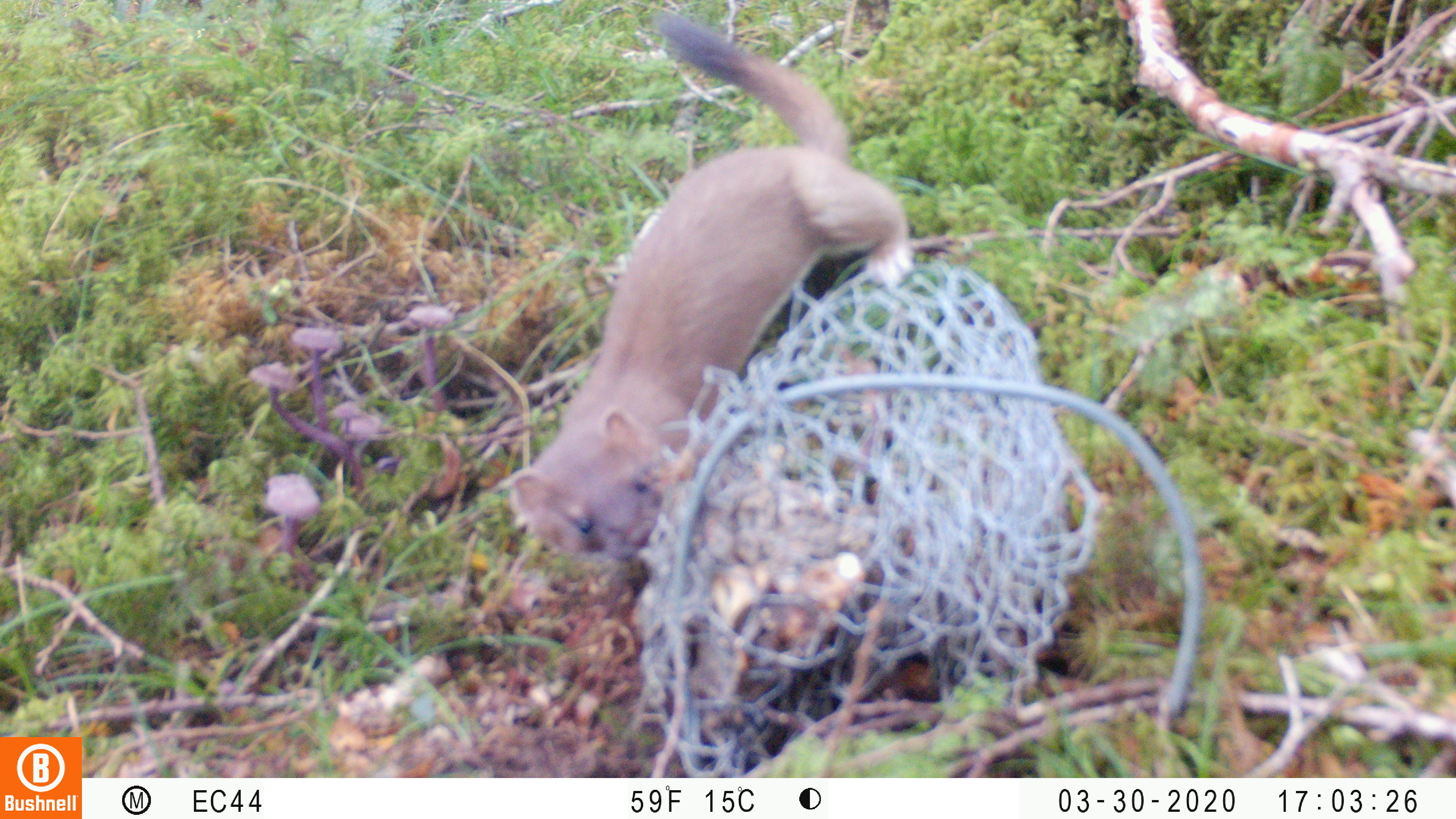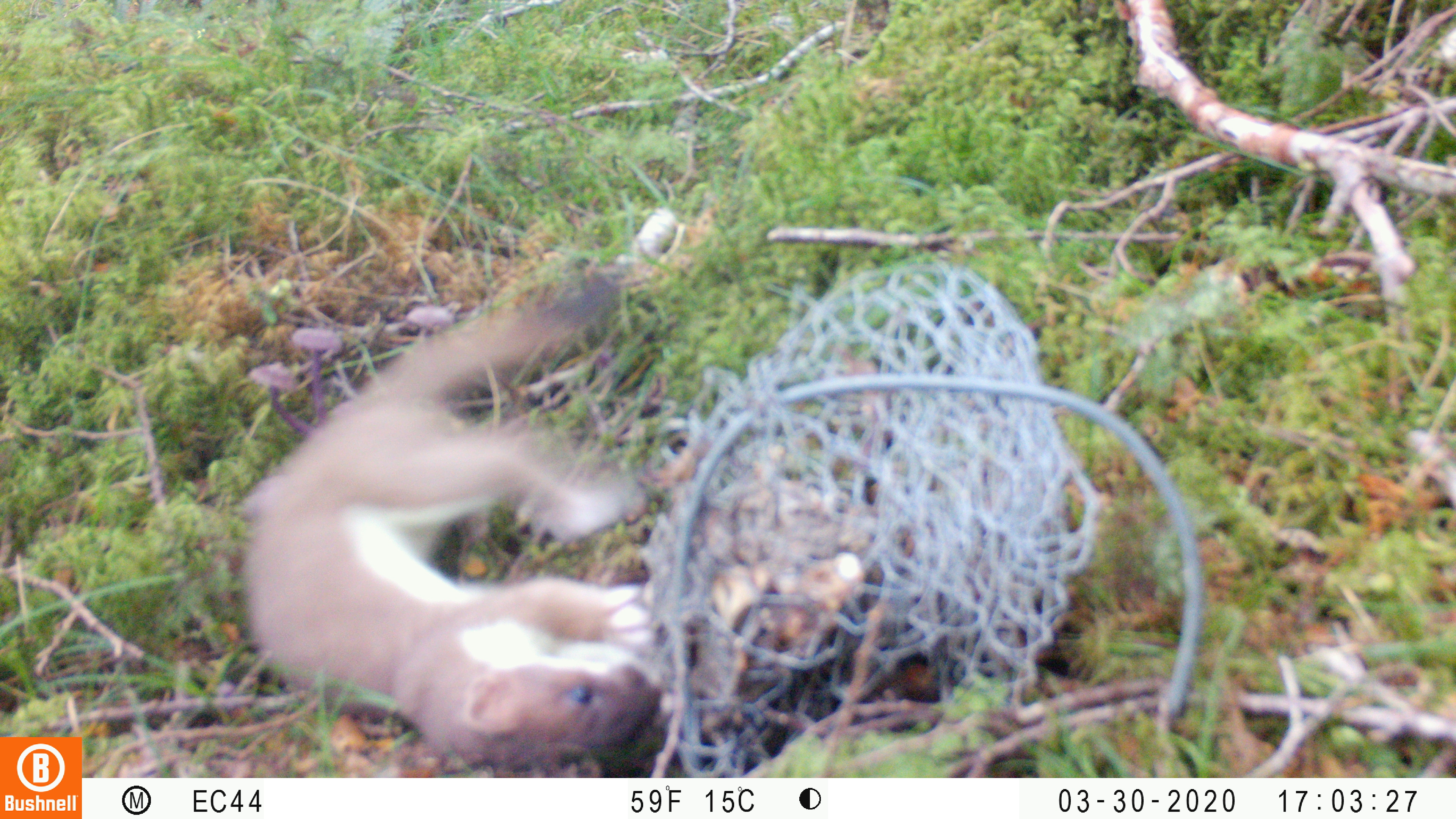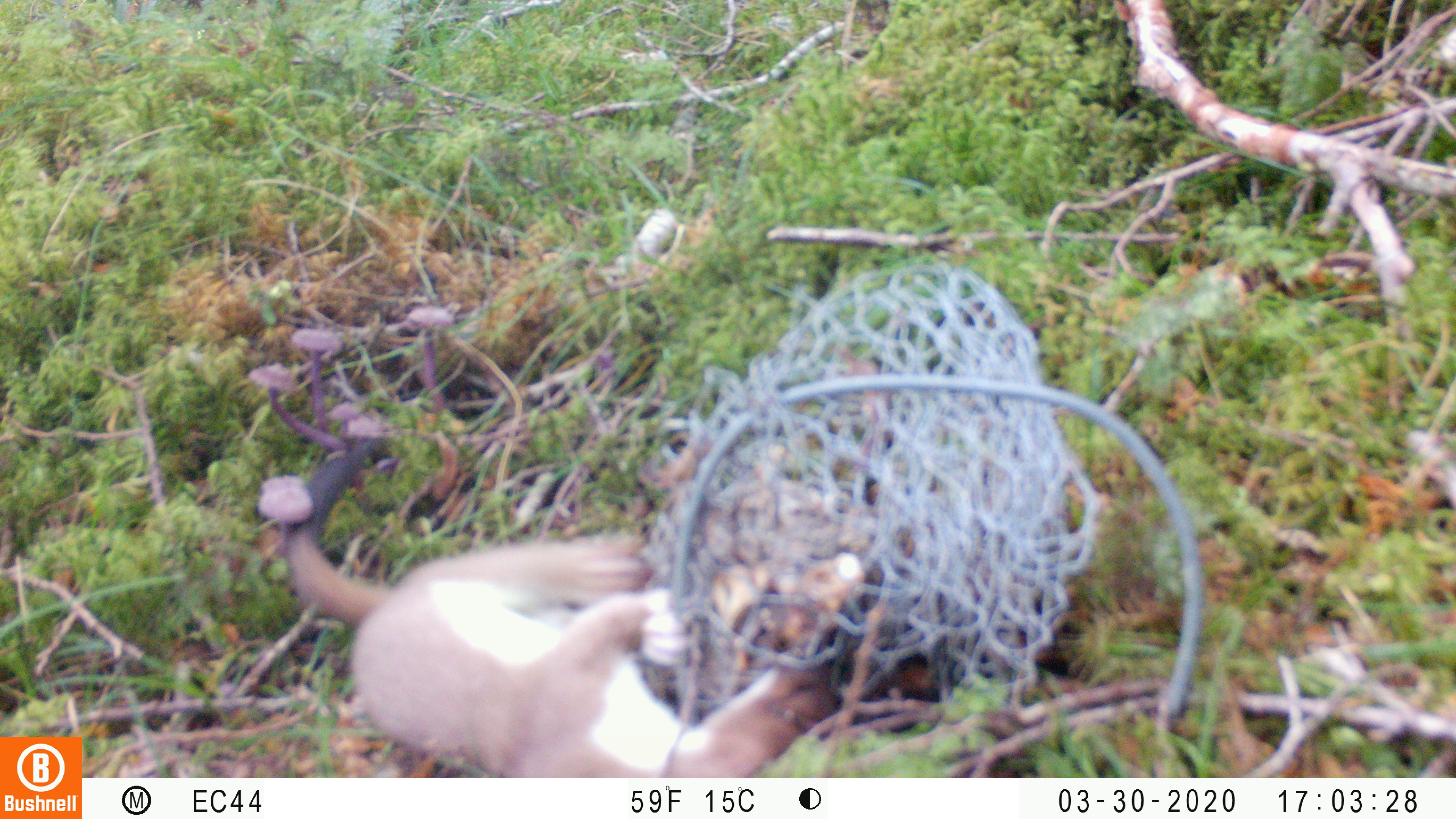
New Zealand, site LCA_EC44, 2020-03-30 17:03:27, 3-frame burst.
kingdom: Animalia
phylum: Chordata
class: Mammalia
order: Carnivora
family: Mustelidae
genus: Mustela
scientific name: Mustela erminea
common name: stoat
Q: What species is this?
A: Stoat (Mustela erminea).